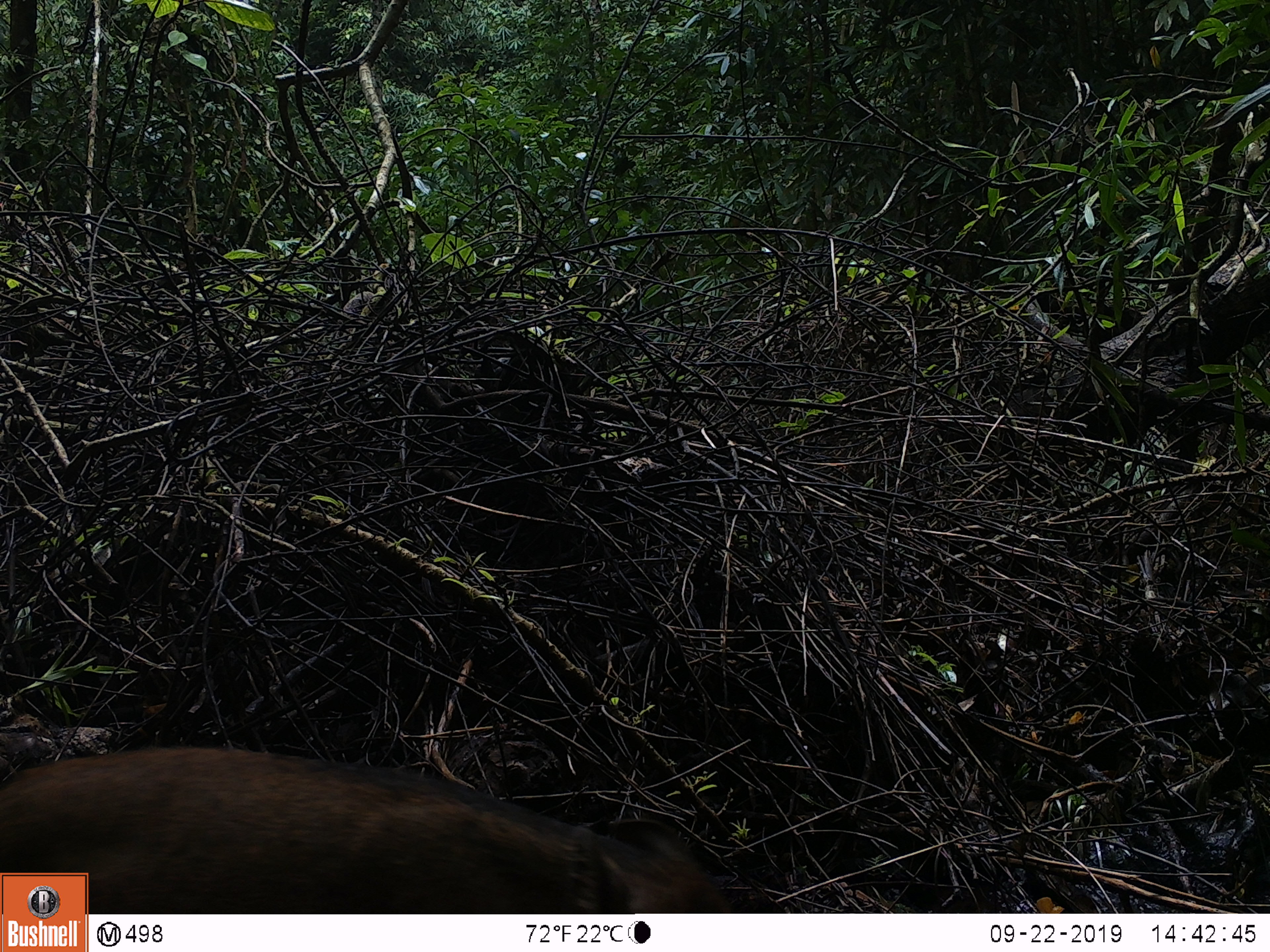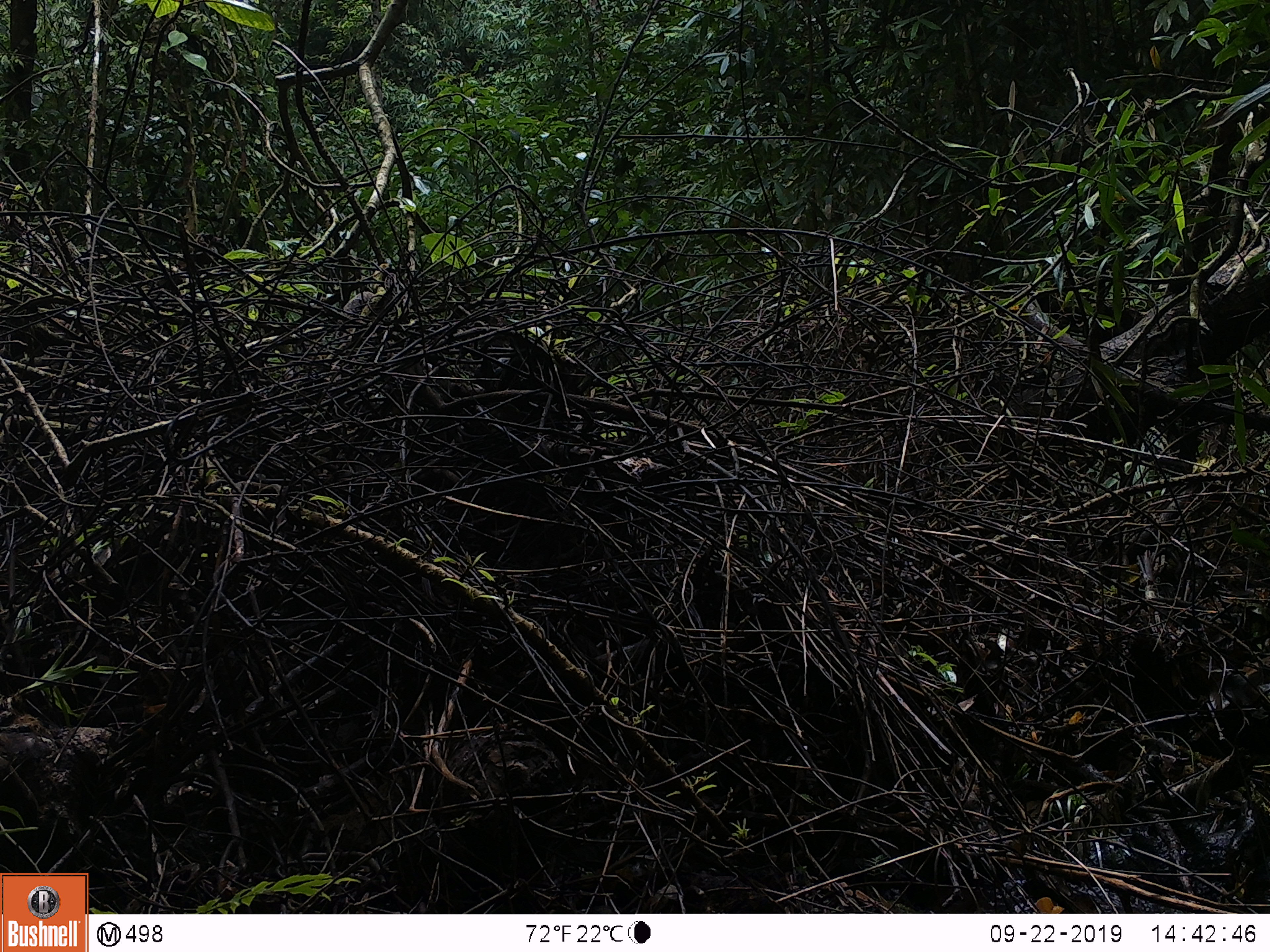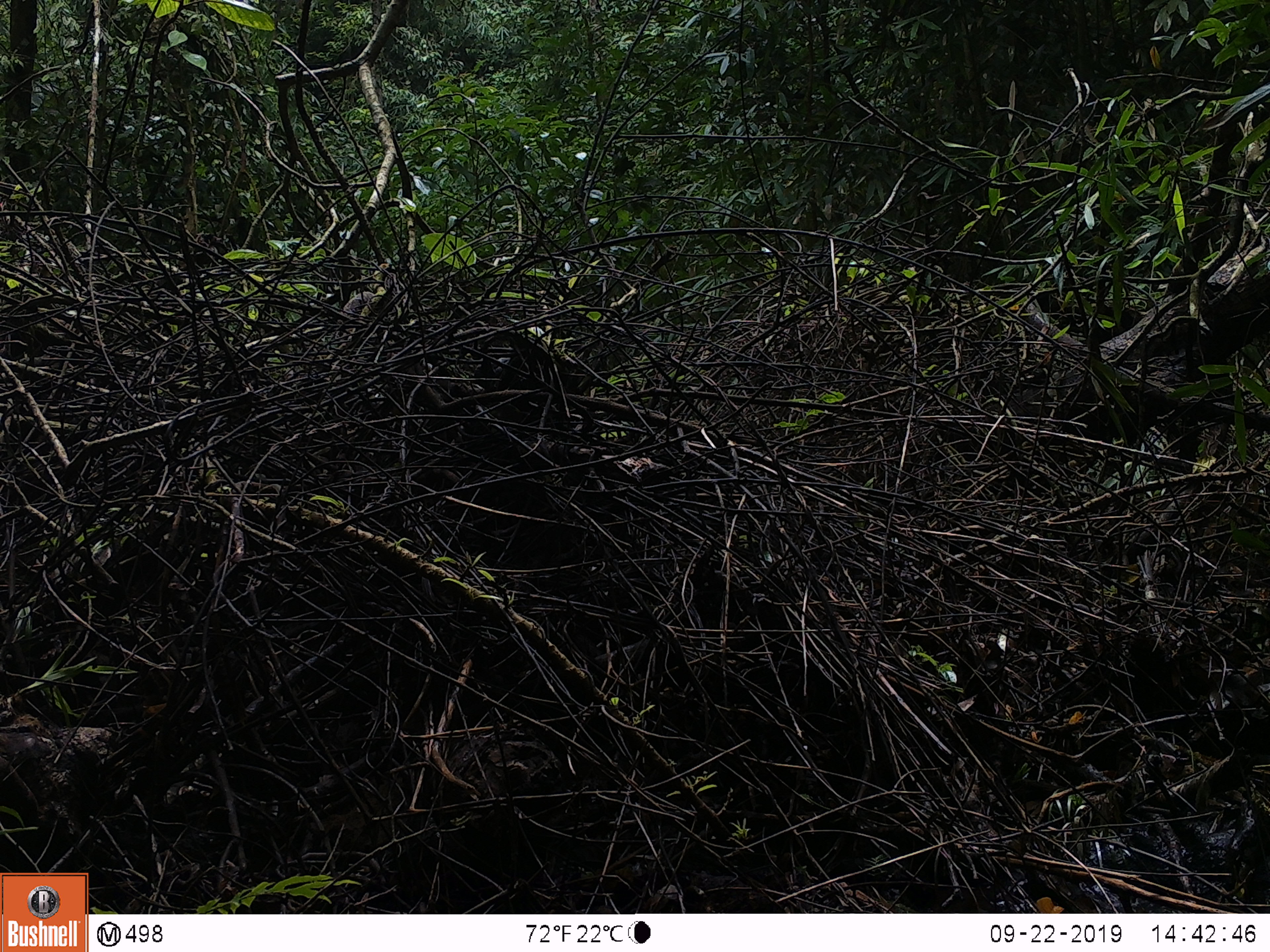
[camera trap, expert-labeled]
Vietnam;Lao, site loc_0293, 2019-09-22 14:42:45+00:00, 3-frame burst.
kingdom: Animalia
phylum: Chordata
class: Mammalia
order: Artiodactyla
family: Suidae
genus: Sus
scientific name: Sus scrofa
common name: eurasian wild pig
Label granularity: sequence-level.